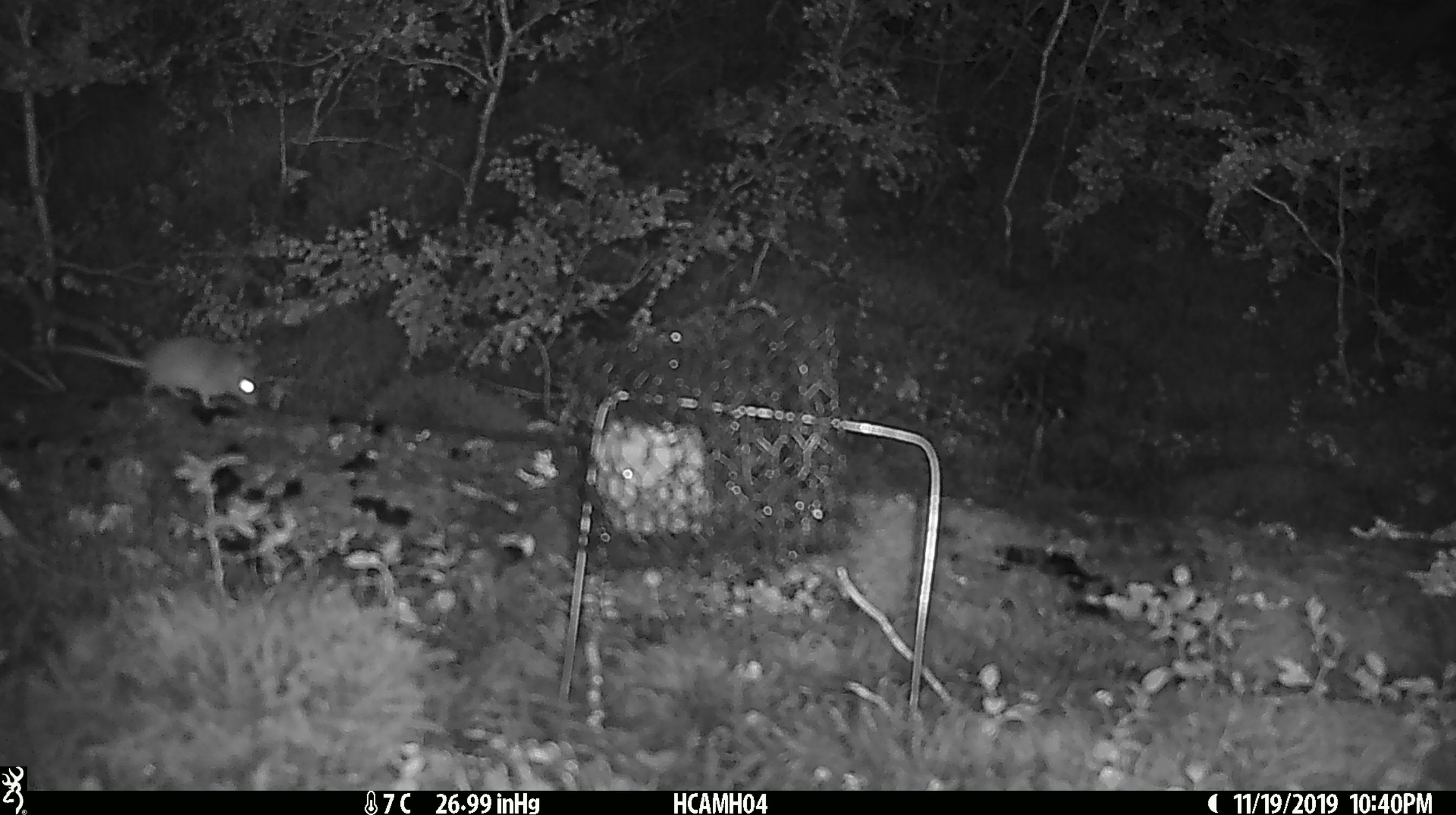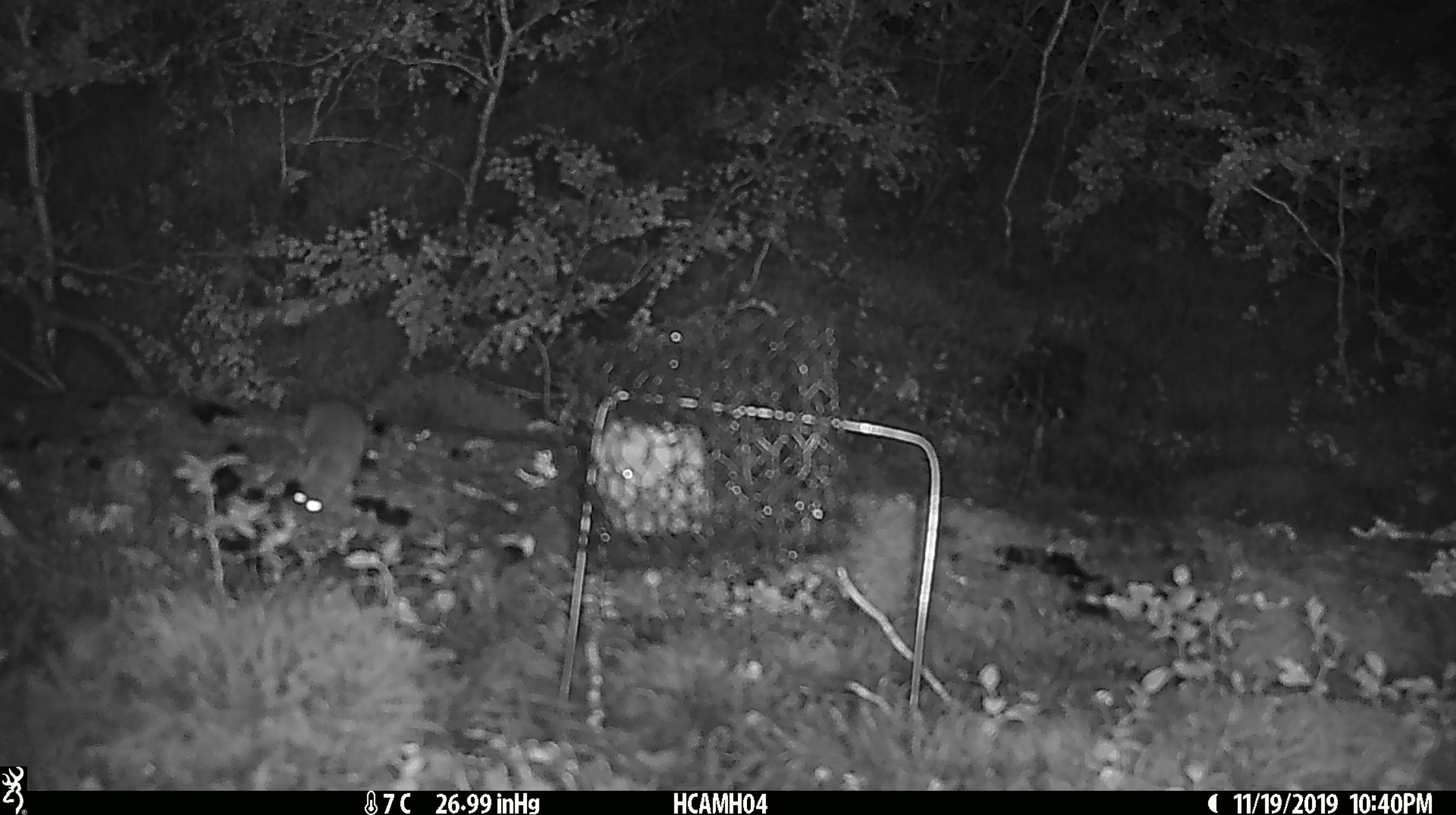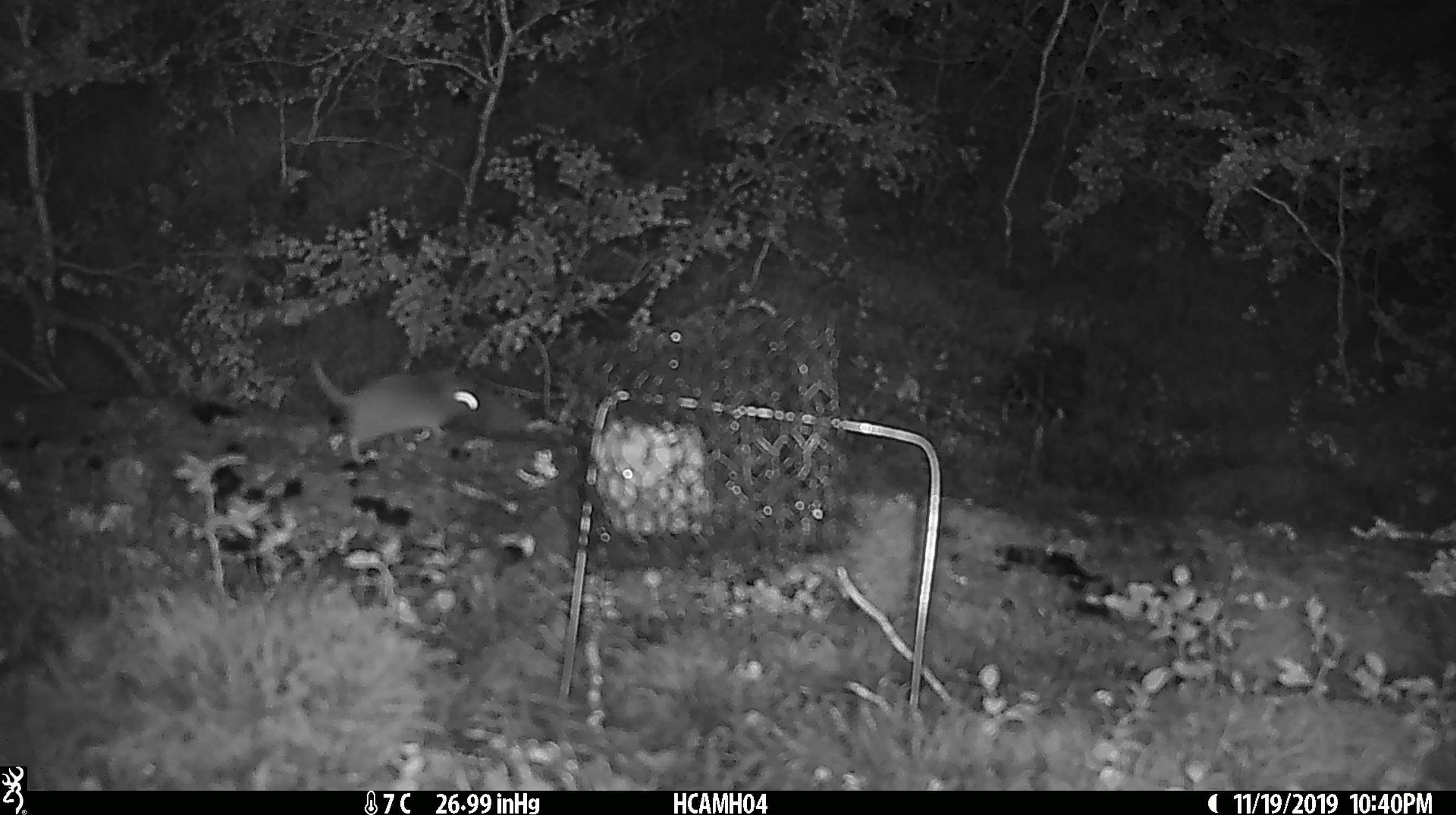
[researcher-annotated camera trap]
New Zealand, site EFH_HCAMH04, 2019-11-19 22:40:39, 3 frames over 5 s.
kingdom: Animalia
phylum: Chordata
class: Mammalia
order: Rodentia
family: Muridae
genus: Mus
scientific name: Mus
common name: mouse